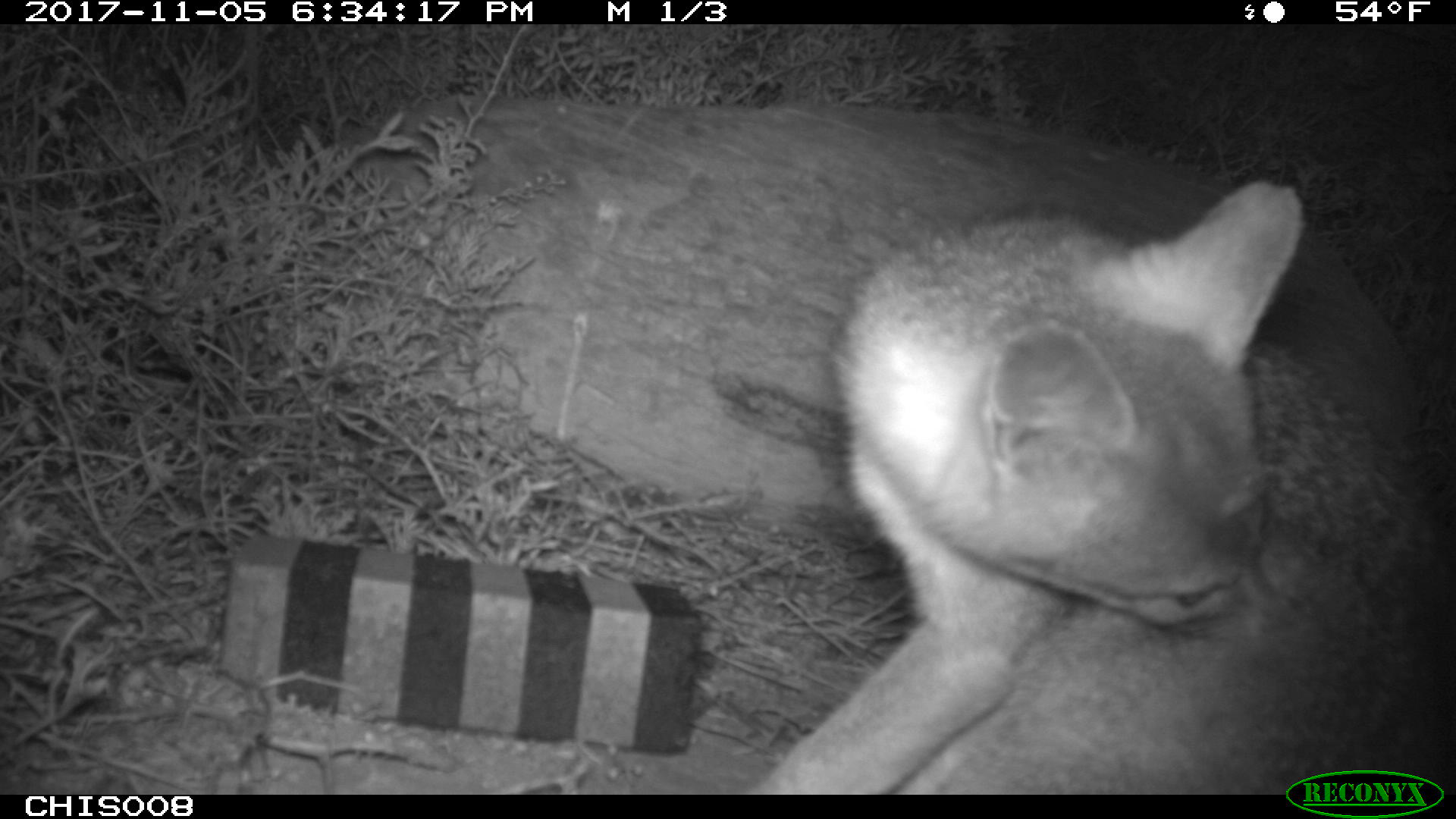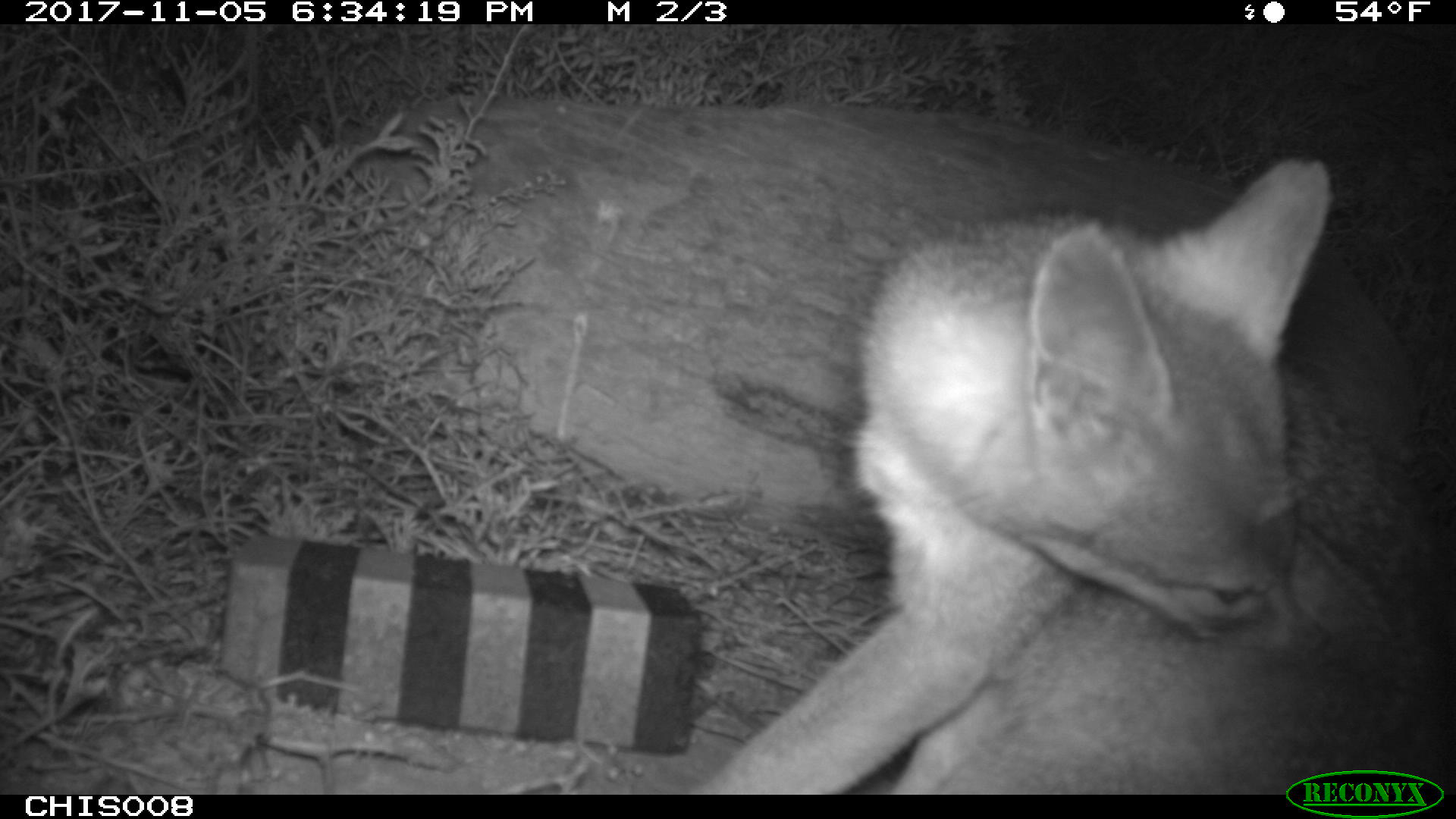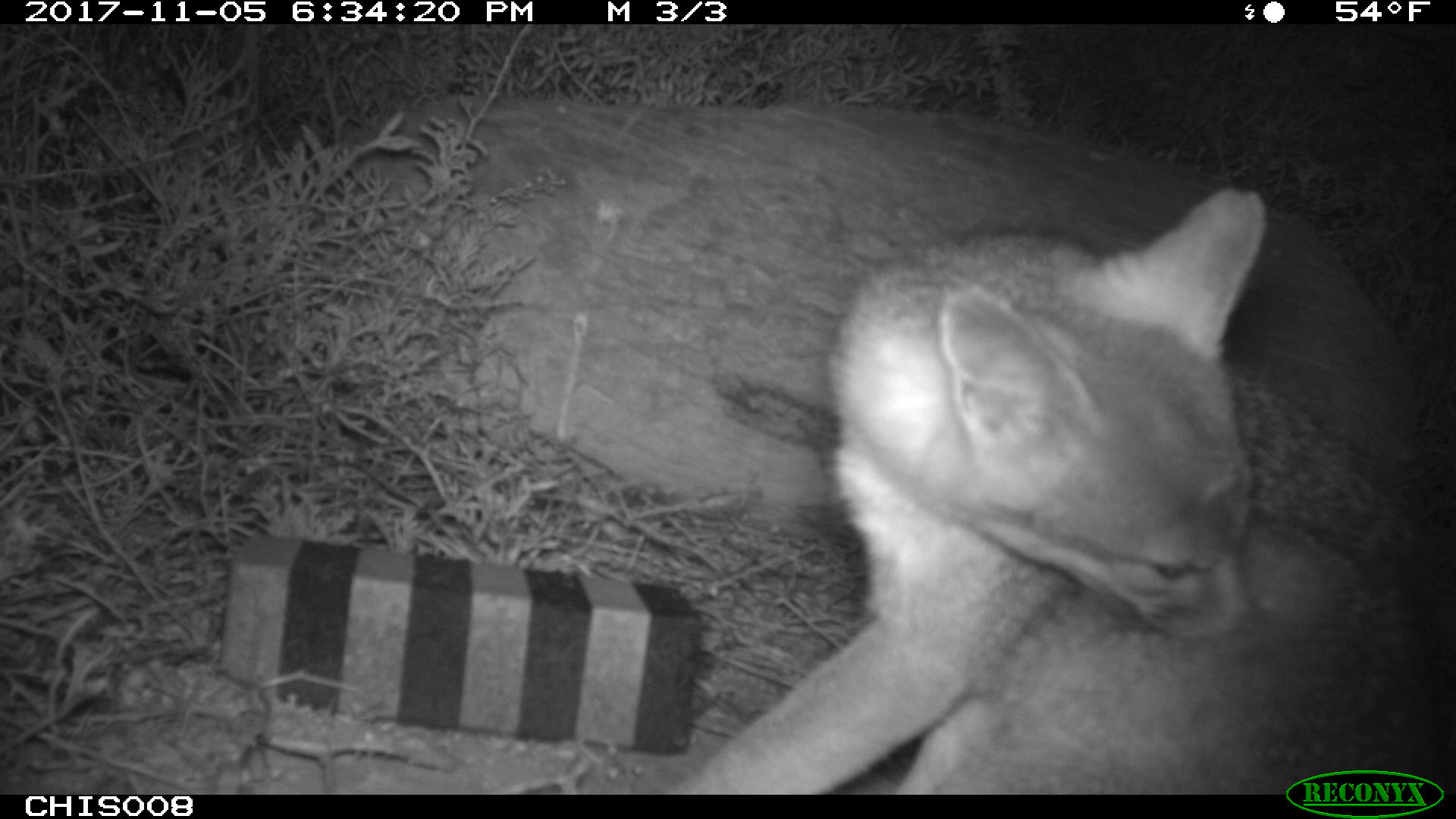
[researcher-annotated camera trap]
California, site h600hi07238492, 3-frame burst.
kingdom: Animalia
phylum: Chordata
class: Mammalia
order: Carnivora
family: Canidae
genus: Urocyon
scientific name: Urocyon littoralis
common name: island fox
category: fox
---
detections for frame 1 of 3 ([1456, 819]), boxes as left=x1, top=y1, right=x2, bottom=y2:
fox: left=750, top=180, right=1455, bottom=792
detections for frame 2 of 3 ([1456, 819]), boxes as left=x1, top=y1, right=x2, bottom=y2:
fox: left=692, top=158, right=1455, bottom=795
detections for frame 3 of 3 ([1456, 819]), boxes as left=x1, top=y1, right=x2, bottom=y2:
fox: left=670, top=184, right=1455, bottom=795